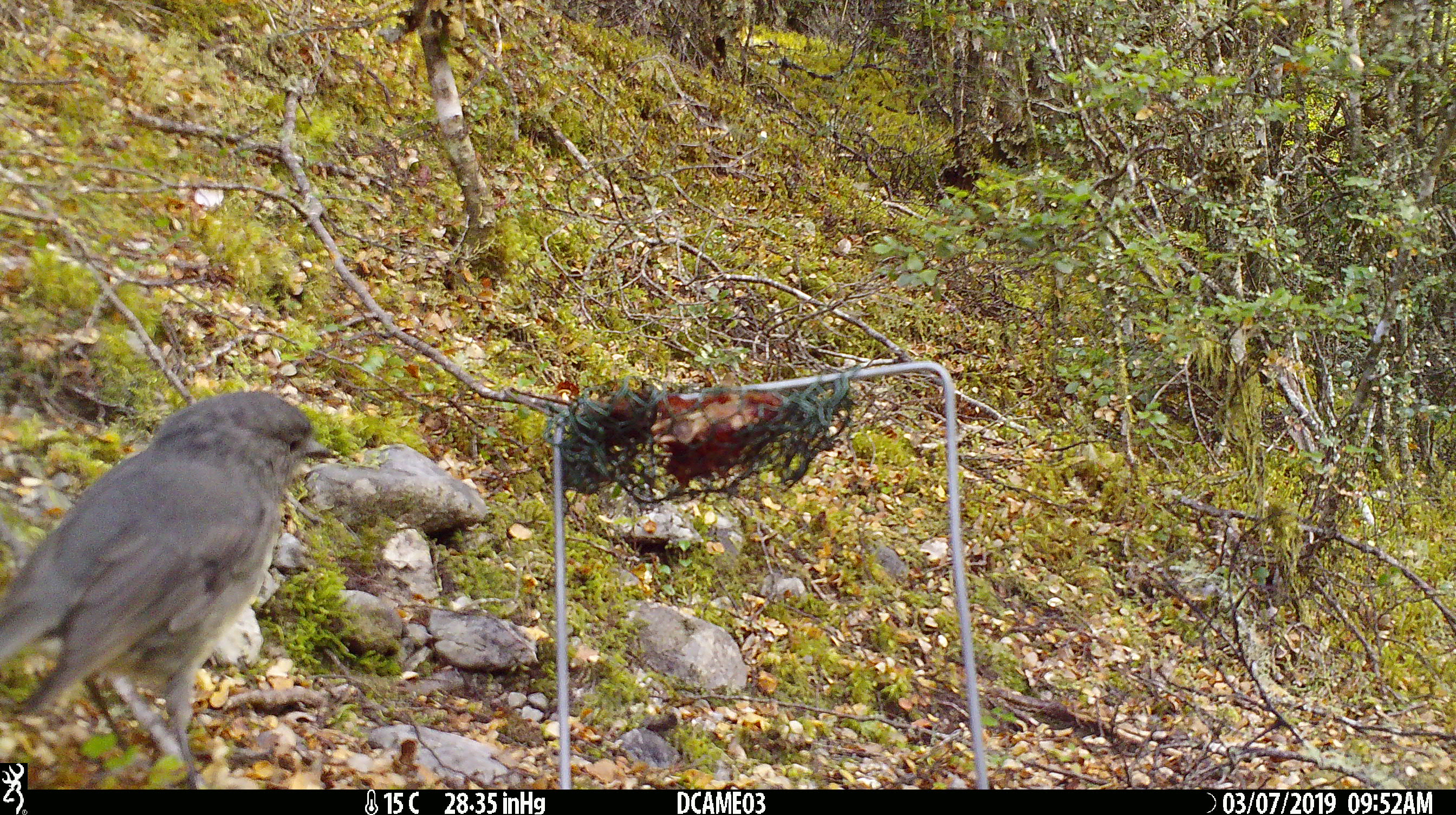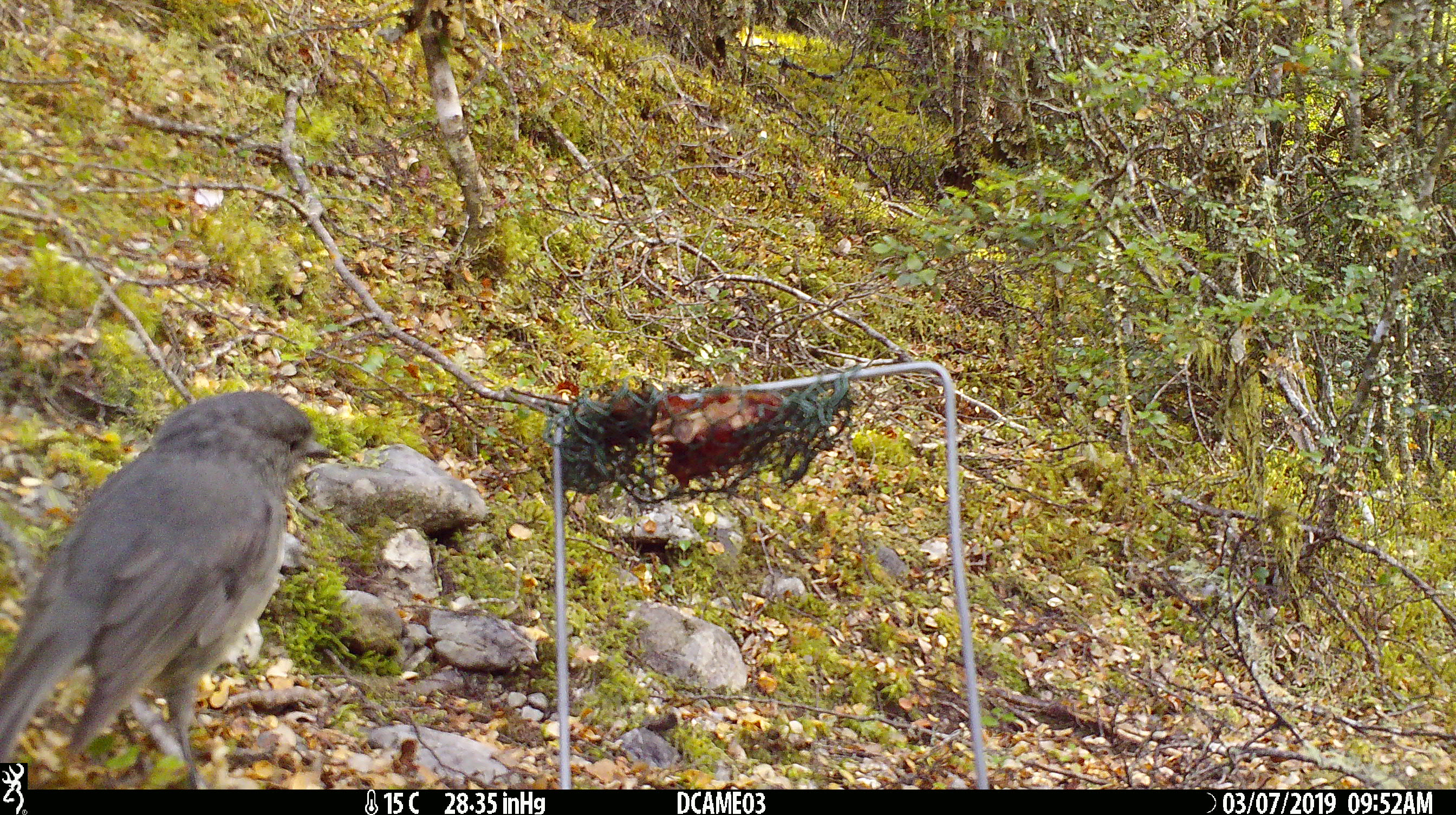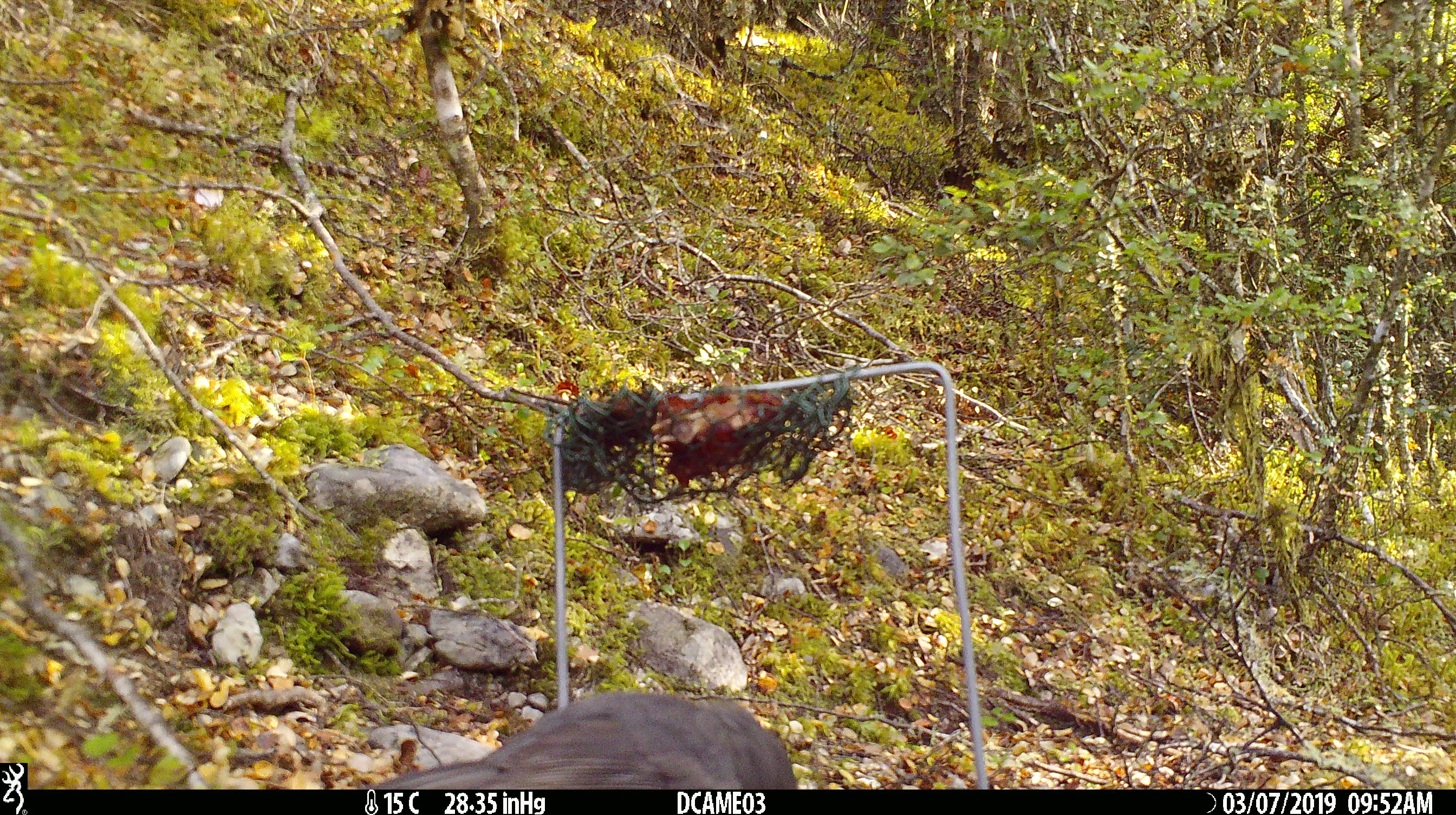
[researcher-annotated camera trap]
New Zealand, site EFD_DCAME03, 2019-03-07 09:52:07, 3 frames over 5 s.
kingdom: Animalia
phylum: Chordata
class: Aves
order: Passeriformes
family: Petroicidae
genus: Petroica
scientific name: Petroica australis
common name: new zealand robin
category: robin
Robin (new zealand robin) (Petroica australis).